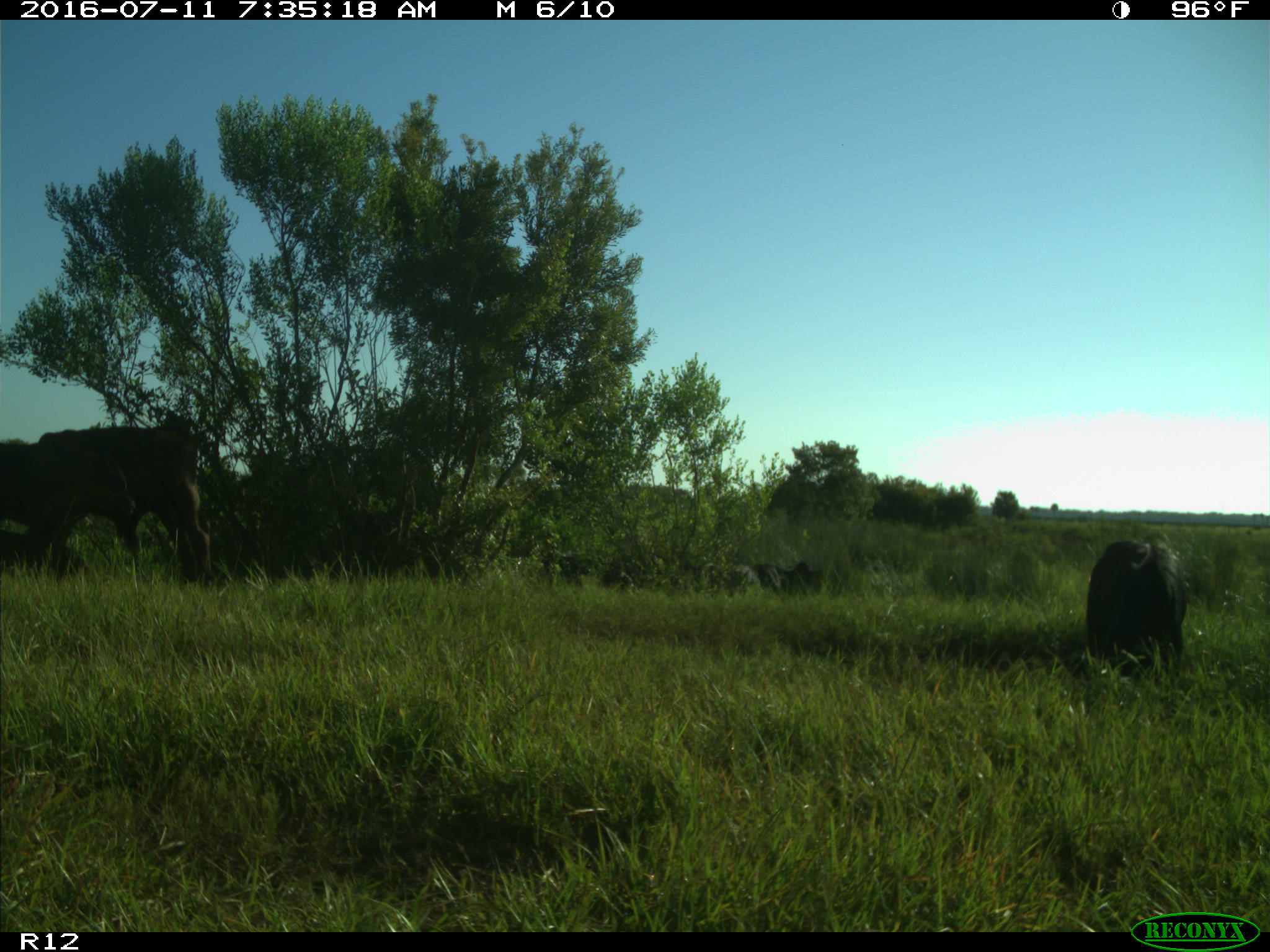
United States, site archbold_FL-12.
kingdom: Animalia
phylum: Chordata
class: Mammalia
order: Artiodactyla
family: Bovidae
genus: Bos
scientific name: Bos taurus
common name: domestic cow